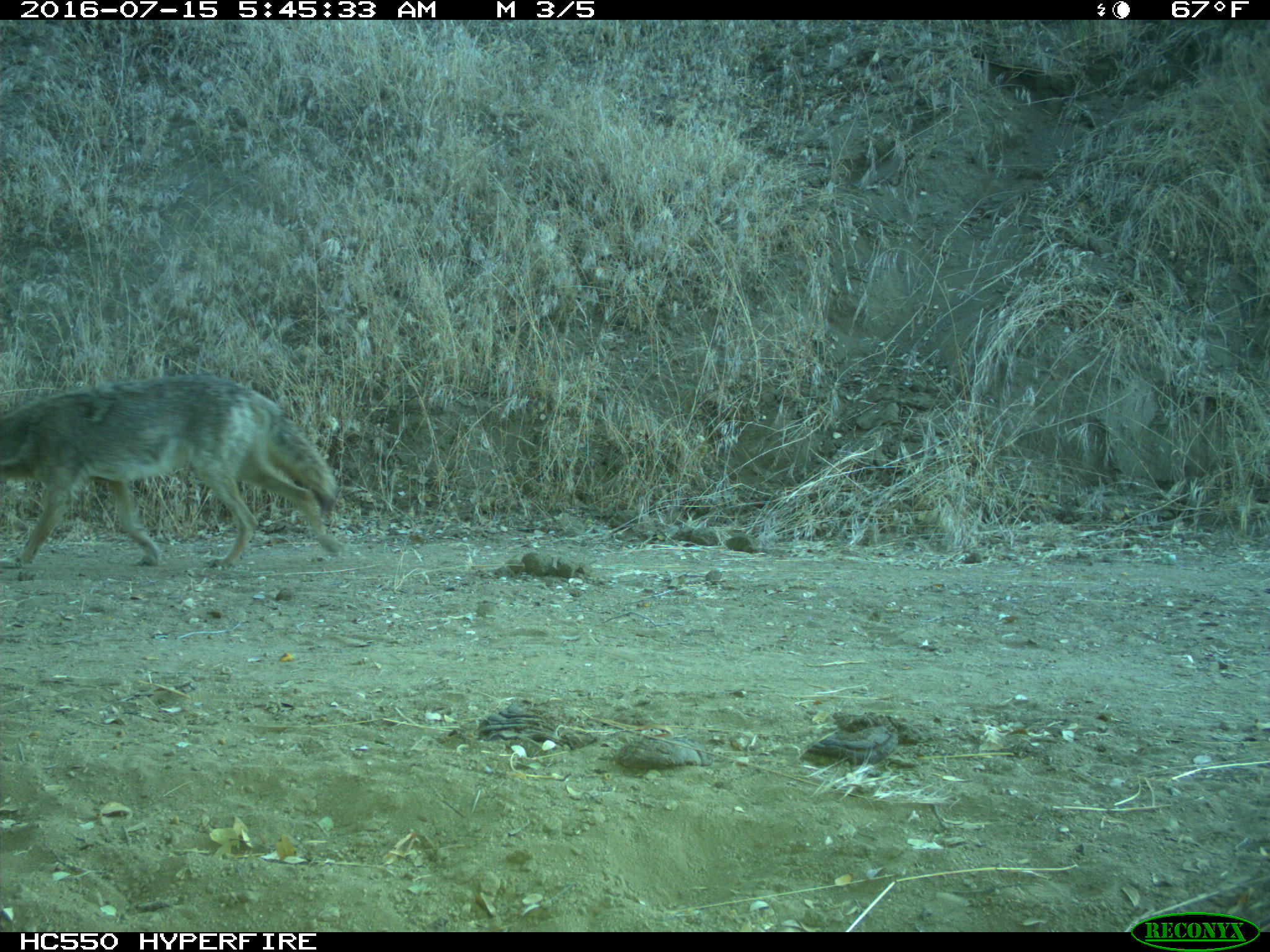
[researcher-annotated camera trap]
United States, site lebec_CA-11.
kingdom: Animalia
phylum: Chordata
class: Mammalia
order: Carnivora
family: Canidae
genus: Canis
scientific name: Canis latrans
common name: coyote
Canis latrans (coyote).